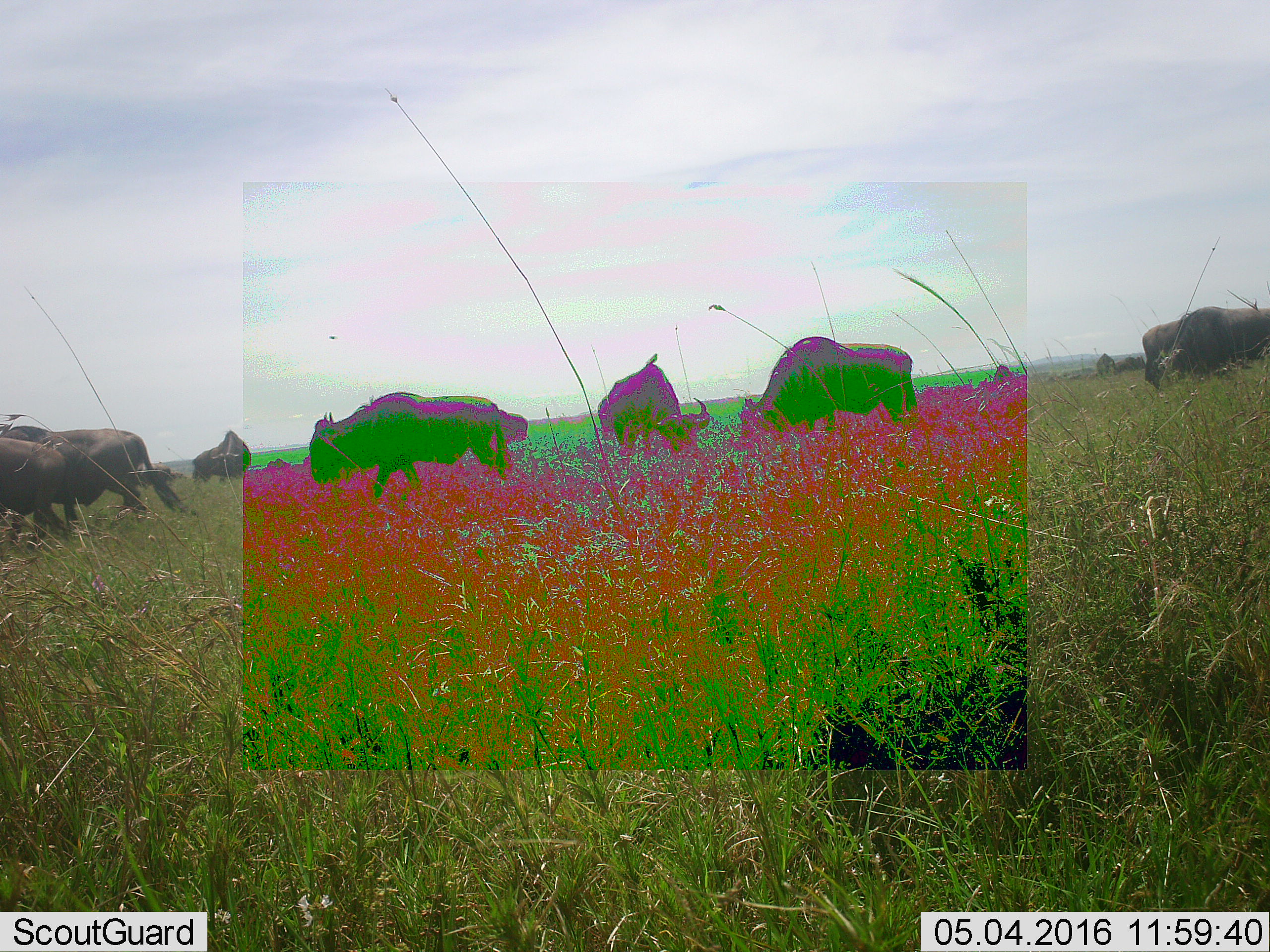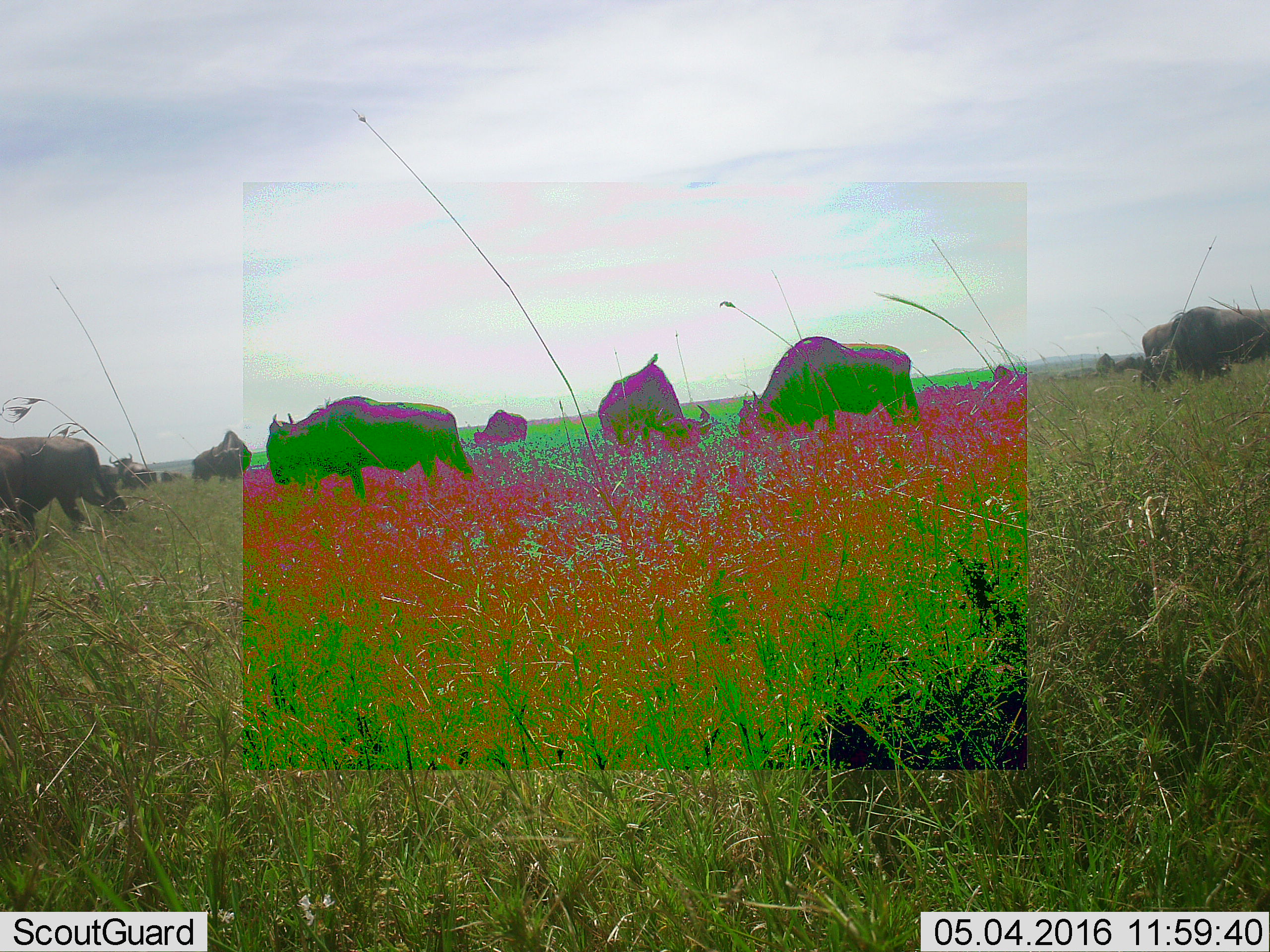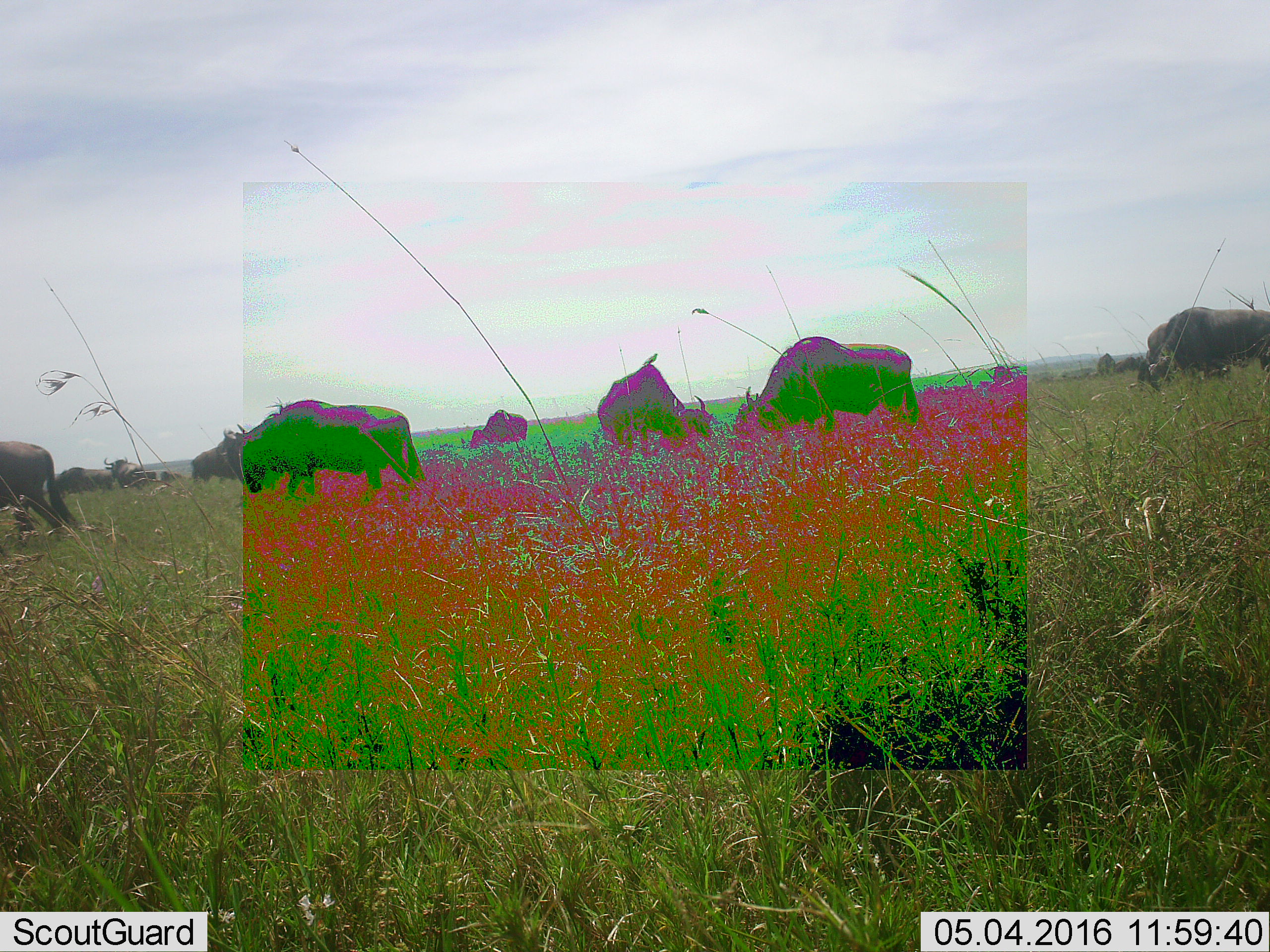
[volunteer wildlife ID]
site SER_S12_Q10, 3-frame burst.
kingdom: Animalia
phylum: Chordata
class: Mammalia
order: Artiodactyla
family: Bovidae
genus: Connochaetes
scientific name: Connochaetes taurinus taurinus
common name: blue wildebeest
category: wildebeestblue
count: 11-50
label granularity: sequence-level